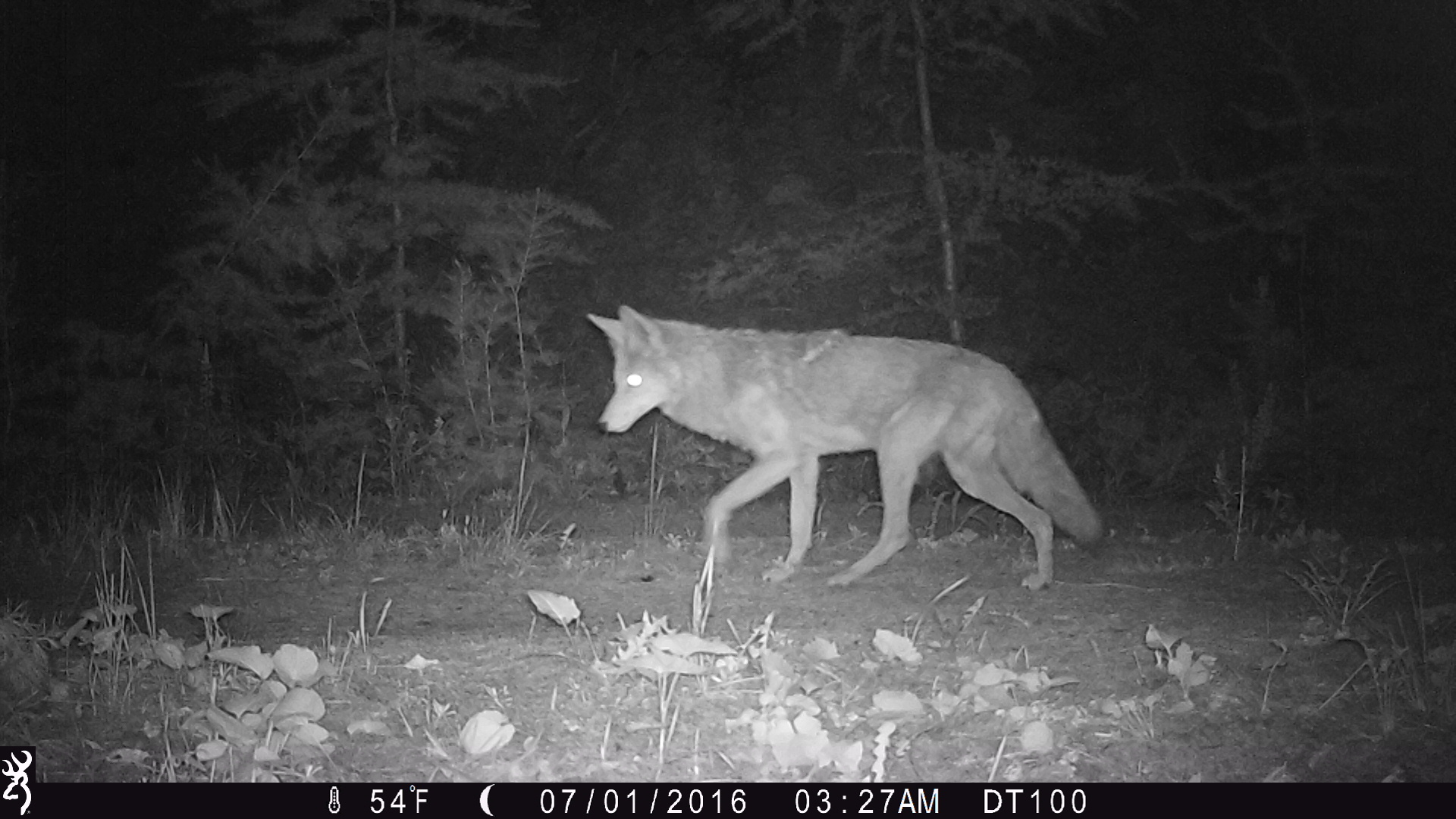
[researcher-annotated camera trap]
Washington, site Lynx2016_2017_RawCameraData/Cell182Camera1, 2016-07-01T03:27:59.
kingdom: Animalia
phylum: Chordata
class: Mammalia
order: Carnivora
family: Canidae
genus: Canis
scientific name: Canis latrans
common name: coyote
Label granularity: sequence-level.